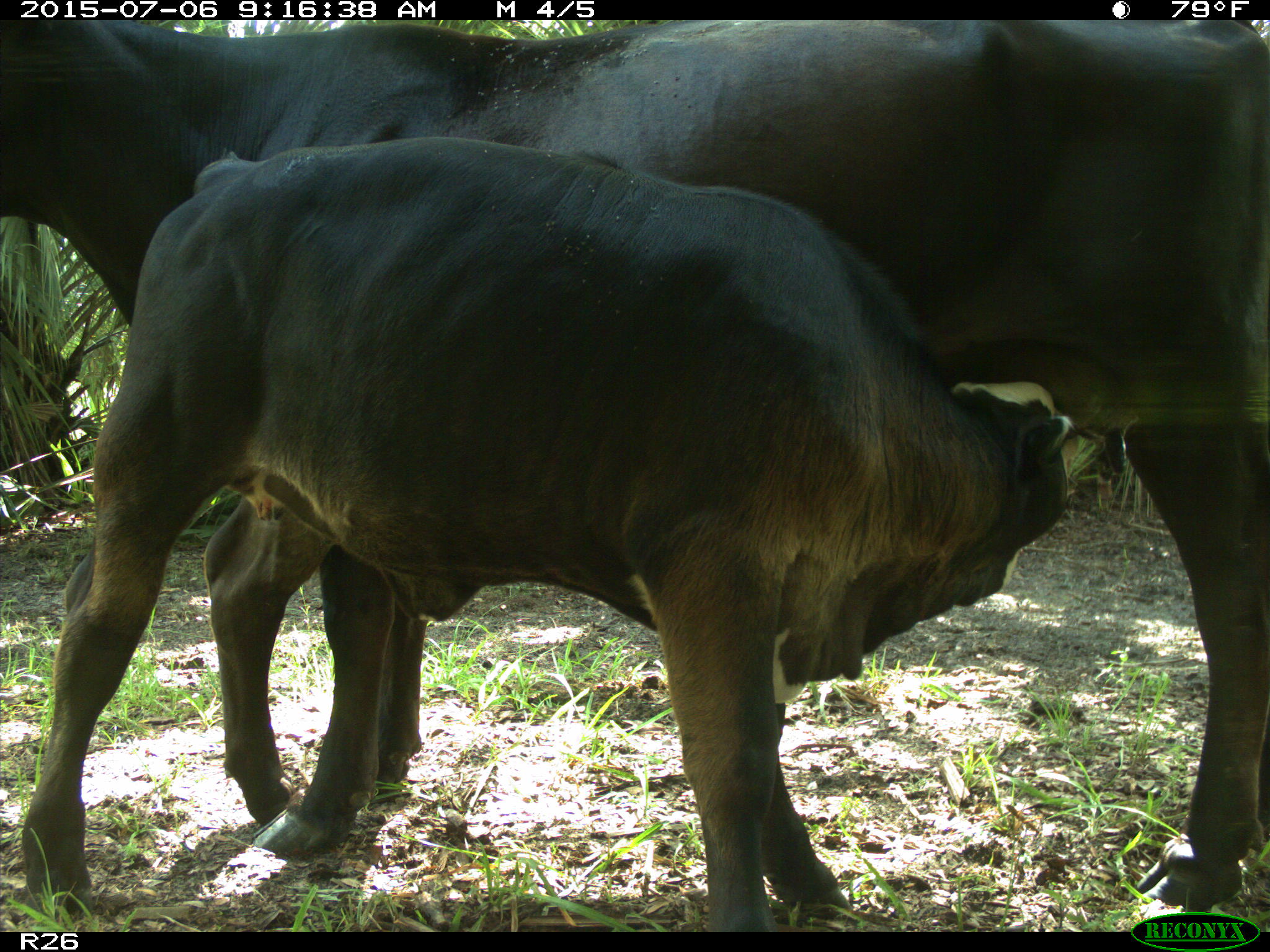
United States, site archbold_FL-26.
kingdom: Animalia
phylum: Chordata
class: Mammalia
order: Artiodactyla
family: Bovidae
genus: Bos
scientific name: Bos taurus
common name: domestic cow